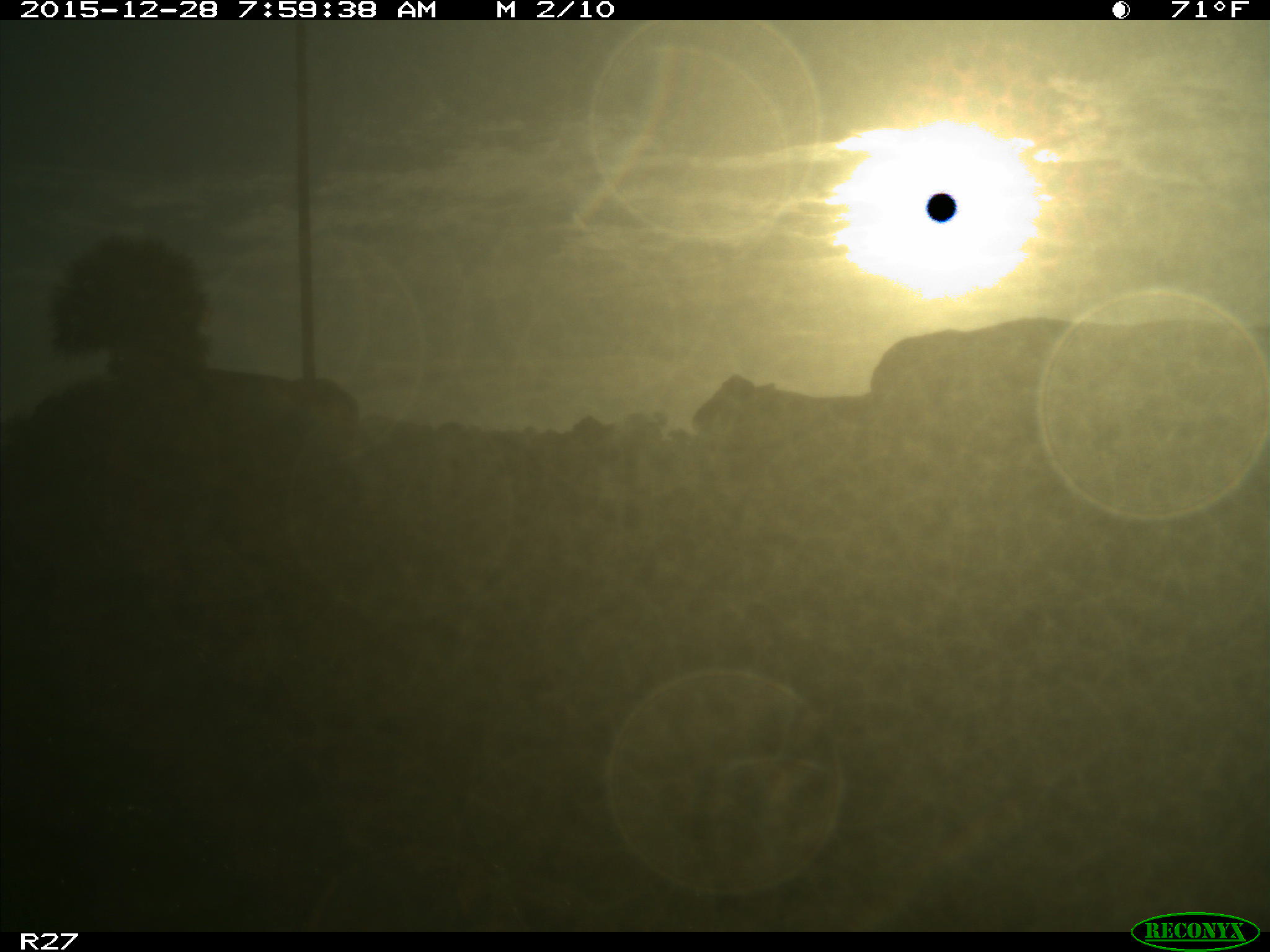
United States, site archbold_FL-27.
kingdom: Animalia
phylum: Chordata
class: Mammalia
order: Artiodactyla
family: Bovidae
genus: Bos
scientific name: Bos taurus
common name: domestic cow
Bos taurus (domestic cow).